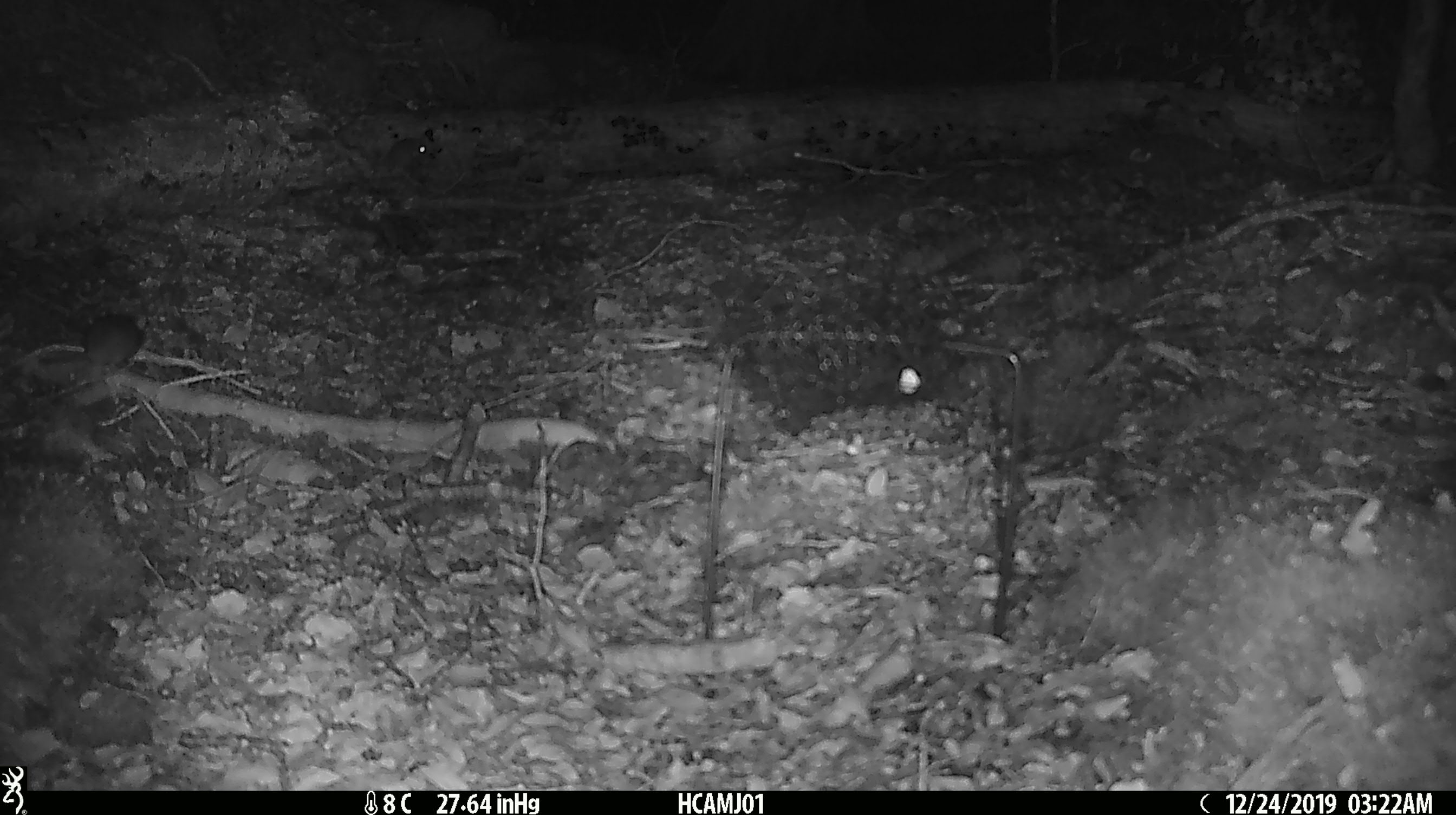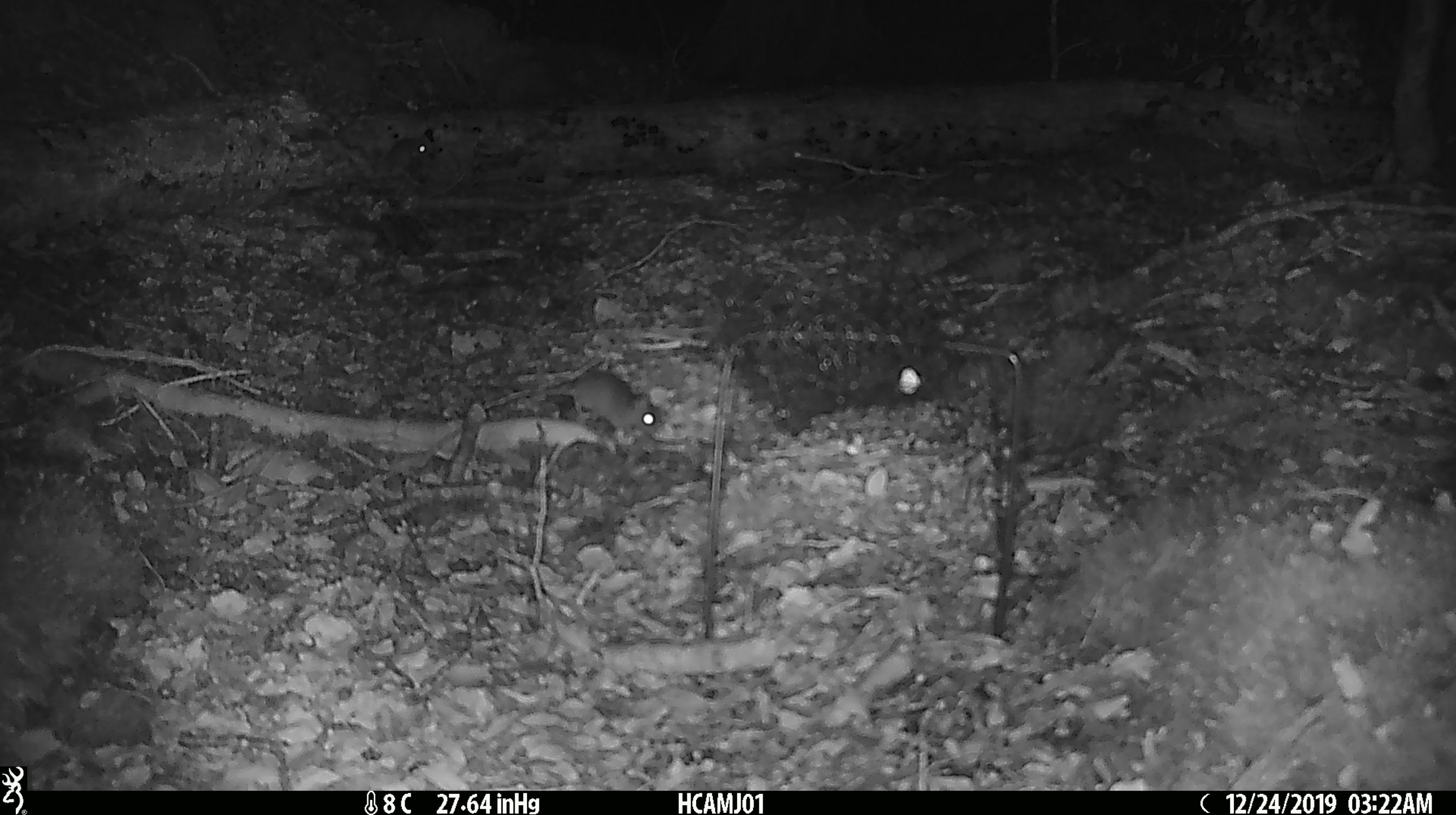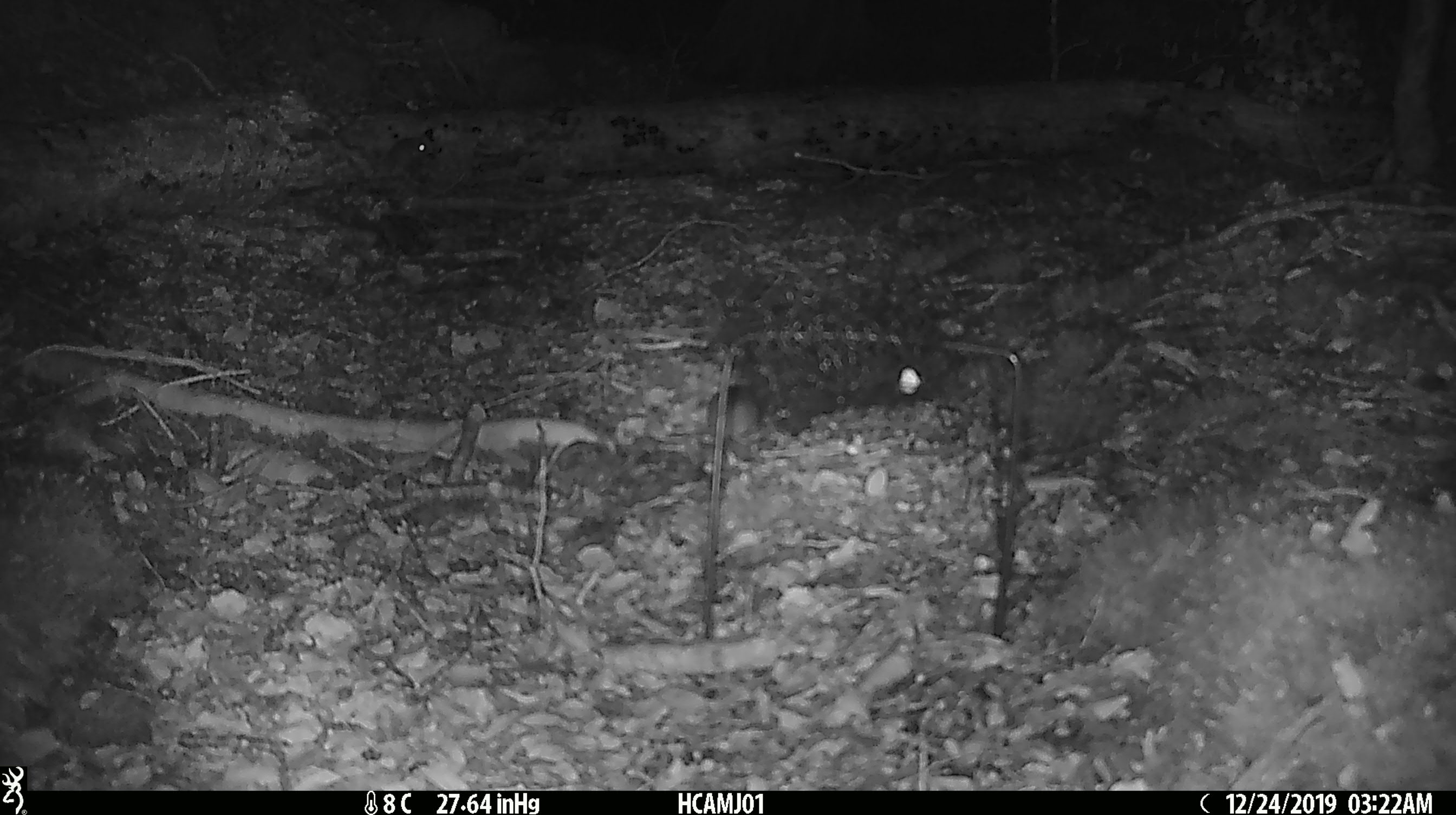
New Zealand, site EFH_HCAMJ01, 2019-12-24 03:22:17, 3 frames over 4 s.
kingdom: Animalia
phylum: Chordata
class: Mammalia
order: Rodentia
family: Muridae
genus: Mus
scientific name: Mus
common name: mouse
Mouse (Mus).